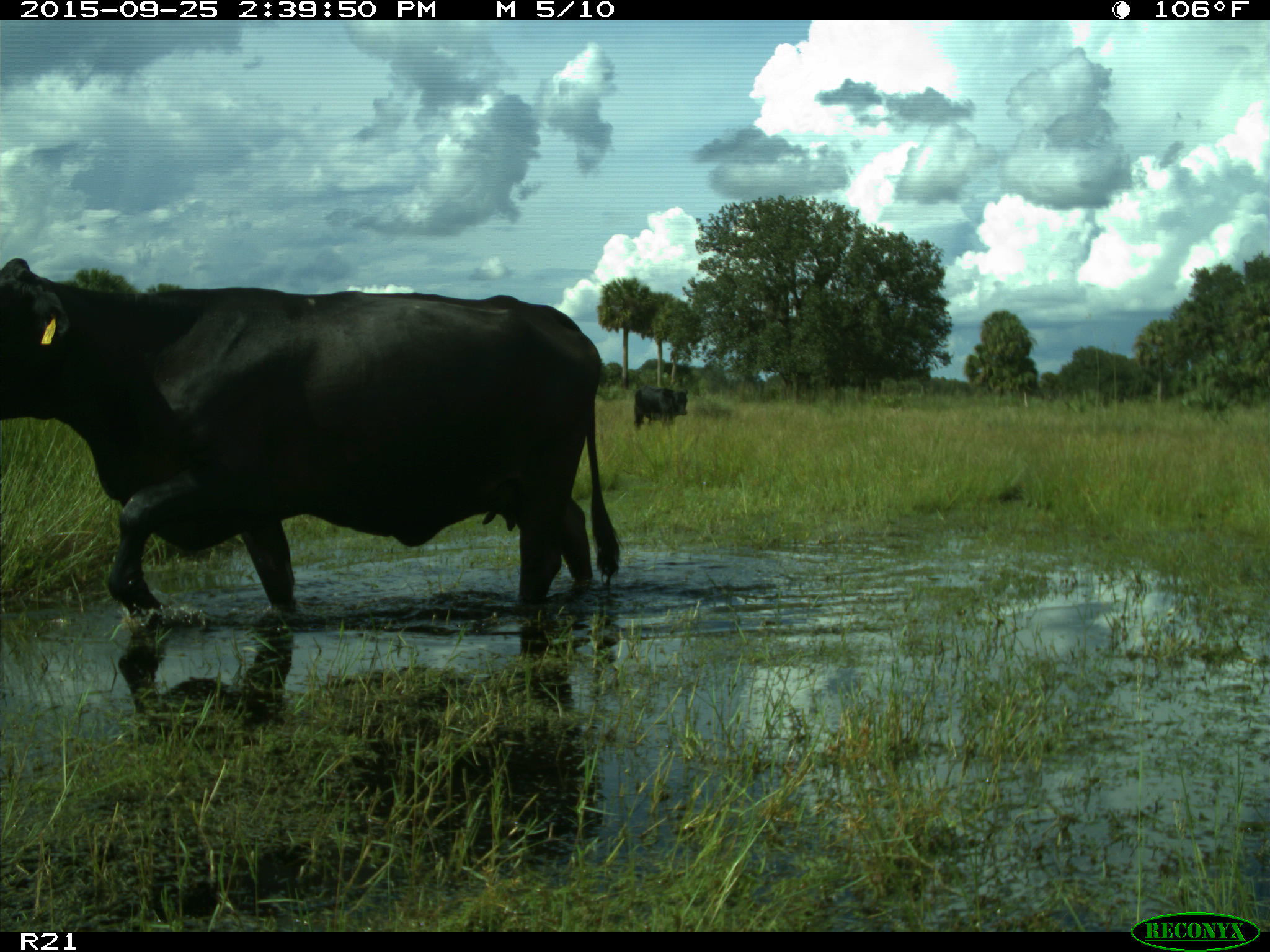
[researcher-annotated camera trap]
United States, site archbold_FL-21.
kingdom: Animalia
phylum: Chordata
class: Mammalia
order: Artiodactyla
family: Bovidae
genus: Bos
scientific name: Bos taurus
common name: domestic cow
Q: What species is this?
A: Bos taurus (domestic cow).